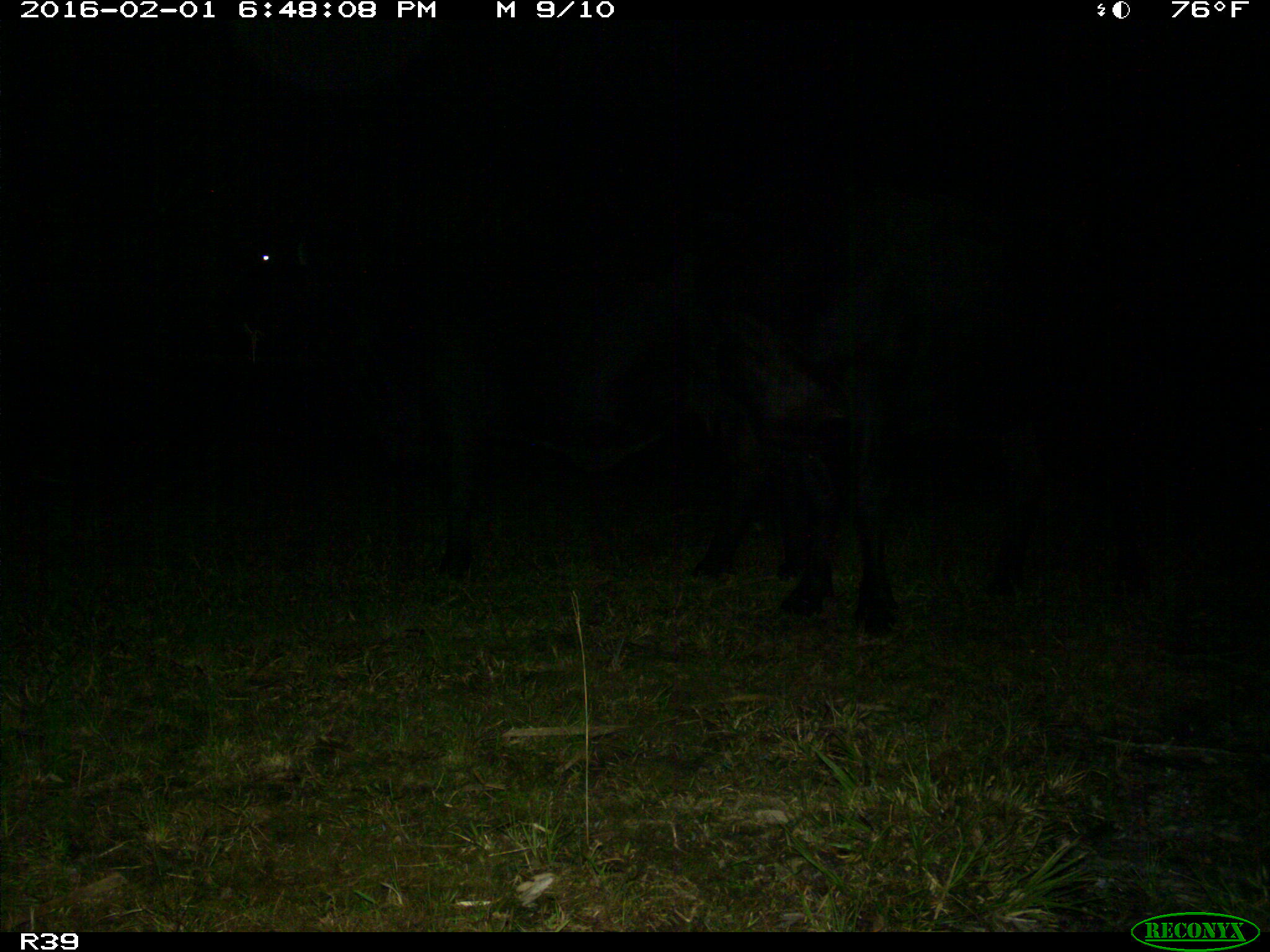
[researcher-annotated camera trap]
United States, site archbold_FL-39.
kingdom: Animalia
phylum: Chordata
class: Mammalia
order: Artiodactyla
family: Bovidae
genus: Bos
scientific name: Bos taurus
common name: domestic cow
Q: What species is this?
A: Bos taurus (domestic cow).